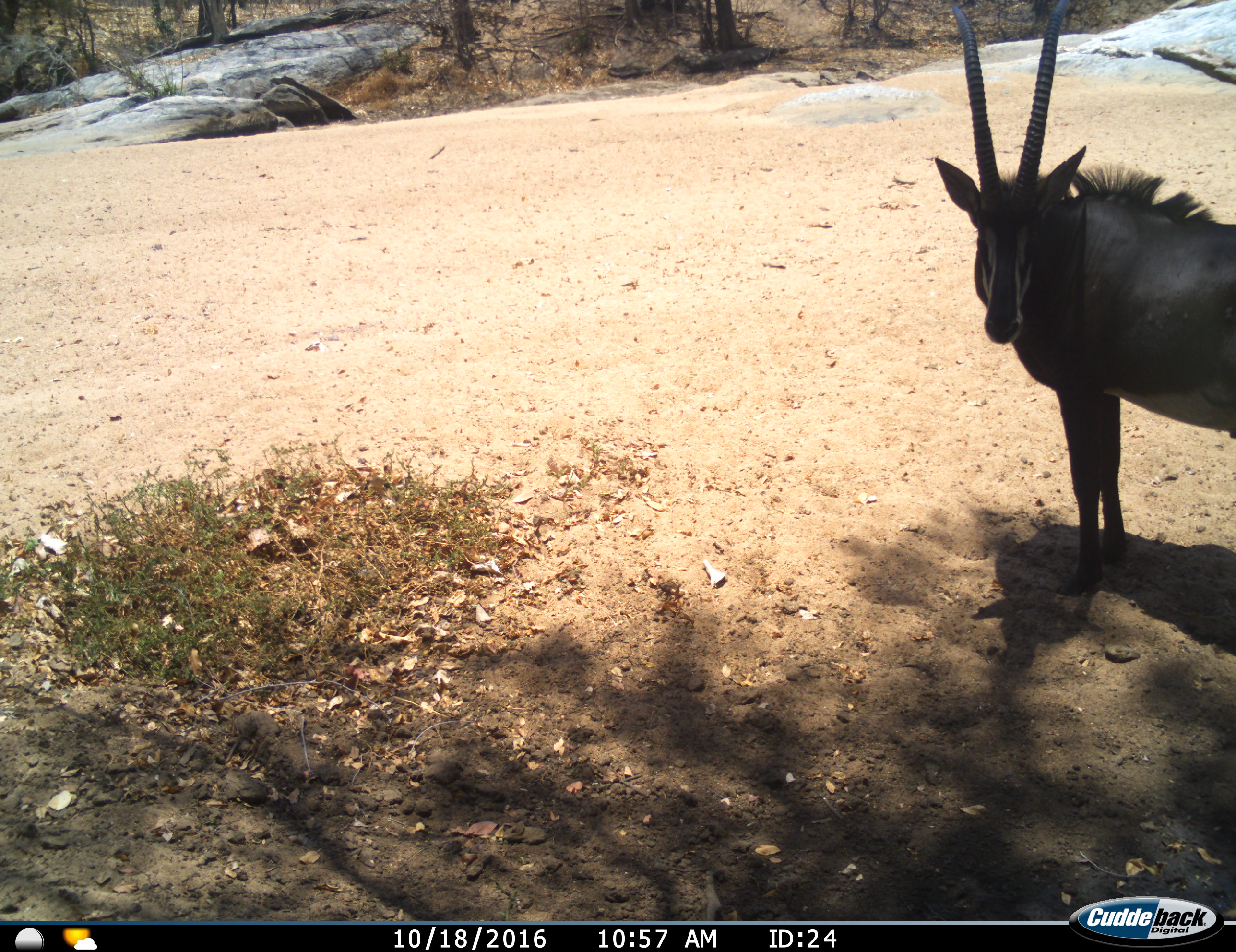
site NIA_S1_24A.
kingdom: Animalia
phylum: Chordata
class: Mammalia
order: Artiodactyla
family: Bovidae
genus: Hippotragus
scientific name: Hippotragus niger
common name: sable antelope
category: sable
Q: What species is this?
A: Sable (sable antelope) (Hippotragus niger).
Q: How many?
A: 1.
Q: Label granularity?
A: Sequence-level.